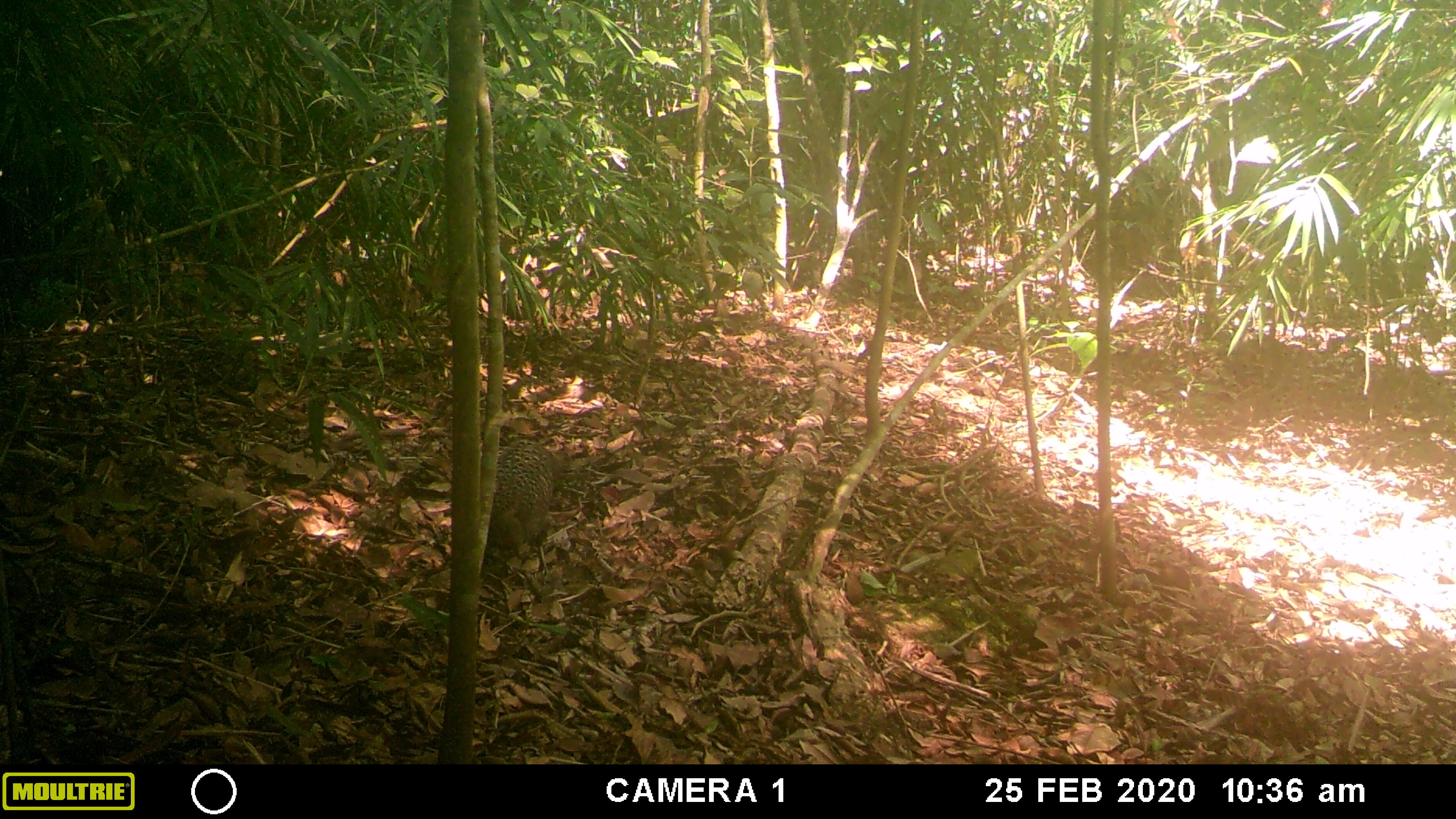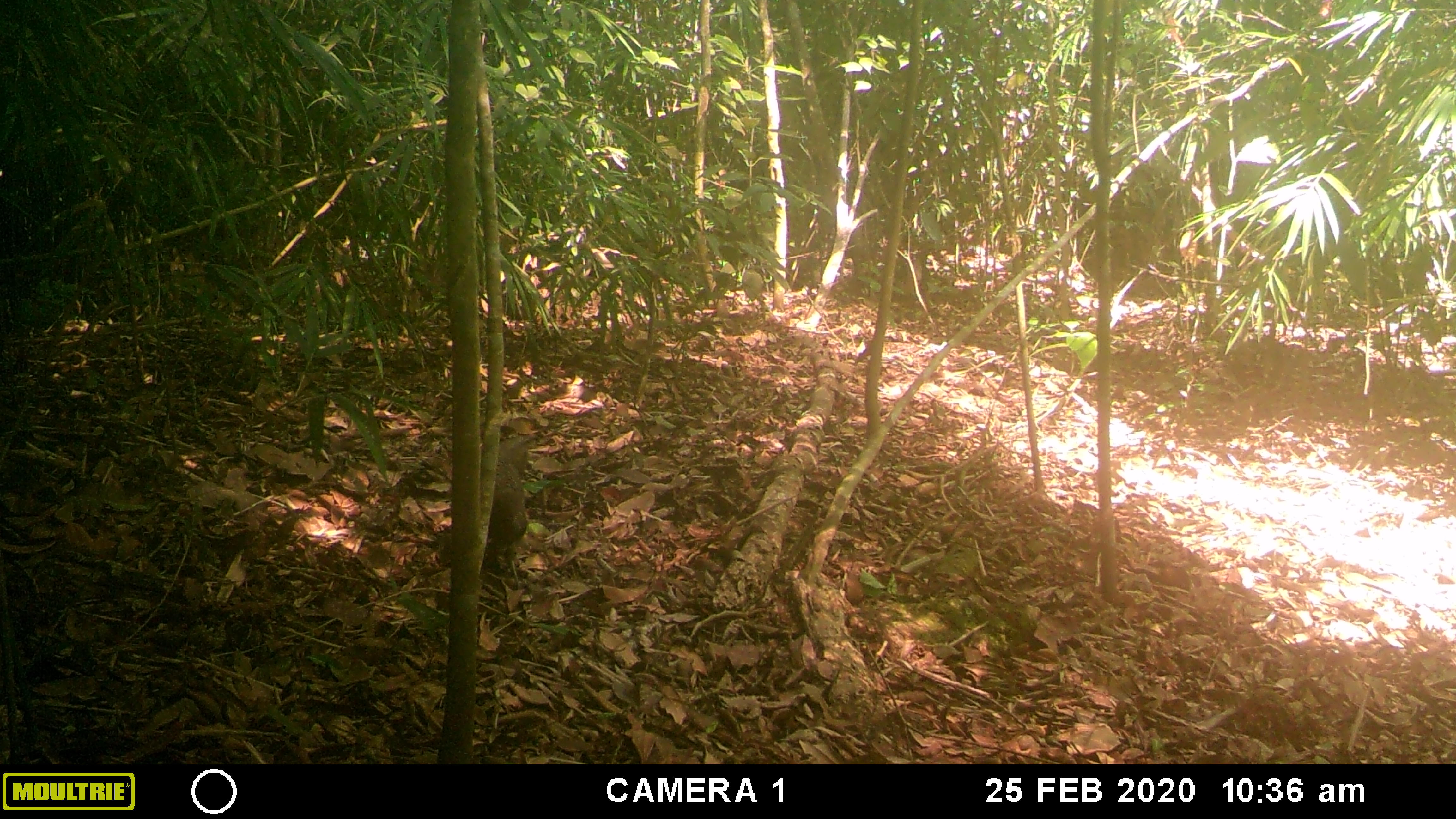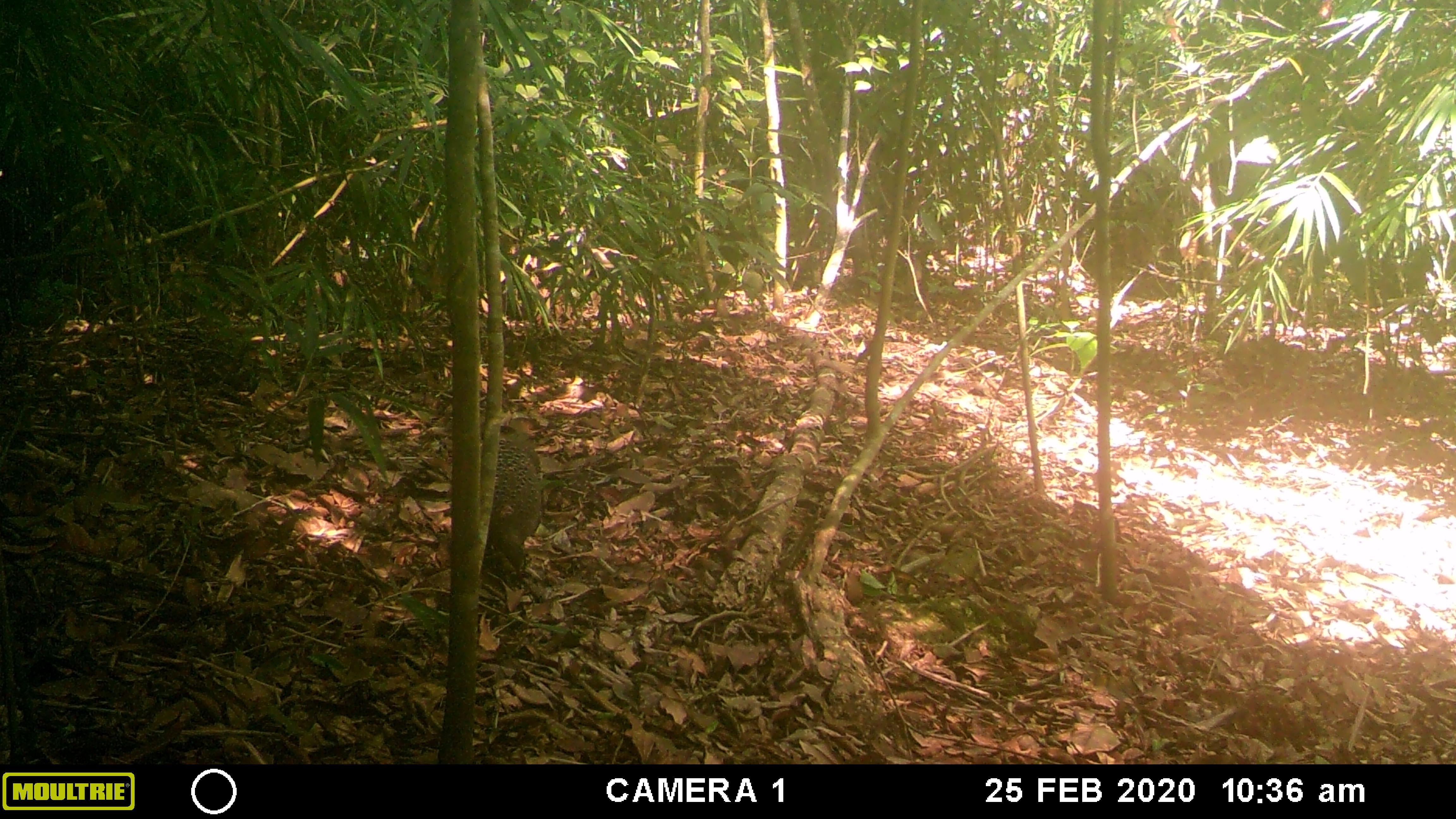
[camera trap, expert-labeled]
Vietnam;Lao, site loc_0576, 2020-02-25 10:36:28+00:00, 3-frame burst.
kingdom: Animalia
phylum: Chordata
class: Aves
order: Galliformes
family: Phasianidae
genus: Polyplectron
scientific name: Polyplectron bicalcaratum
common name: gray peacock-pheasant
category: grey peacock pheasant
Grey peacock pheasant (gray peacock-pheasant) (Polyplectron bicalcaratum). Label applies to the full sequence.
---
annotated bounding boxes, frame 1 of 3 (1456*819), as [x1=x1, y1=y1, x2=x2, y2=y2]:
grey peacock pheasant: [x1=487, y1=437, x2=558, y2=576]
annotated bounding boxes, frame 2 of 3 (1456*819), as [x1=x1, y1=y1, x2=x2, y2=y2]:
grey peacock pheasant: [x1=486, y1=436, x2=558, y2=567]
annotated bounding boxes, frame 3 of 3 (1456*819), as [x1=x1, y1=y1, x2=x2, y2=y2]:
grey peacock pheasant: [x1=486, y1=417, x2=542, y2=579]